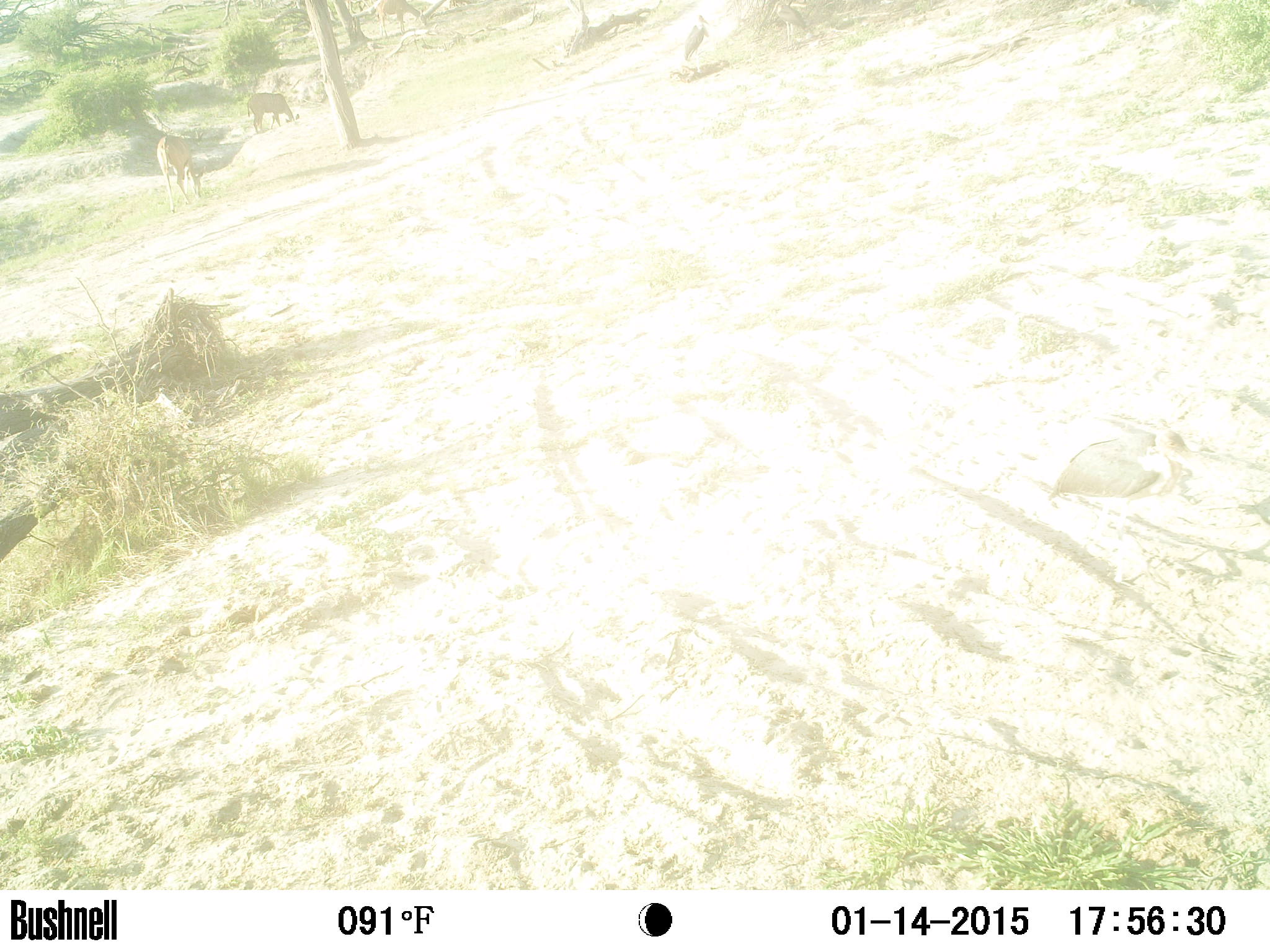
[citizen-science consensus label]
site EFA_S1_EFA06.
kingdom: Animalia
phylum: Chordata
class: Aves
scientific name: Aves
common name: bird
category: birdother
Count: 3.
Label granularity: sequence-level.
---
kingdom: Animalia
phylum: Chordata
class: Mammalia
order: Artiodactyla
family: Bovidae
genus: Tragelaphus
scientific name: Tragelaphus oryx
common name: eland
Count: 3.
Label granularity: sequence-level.